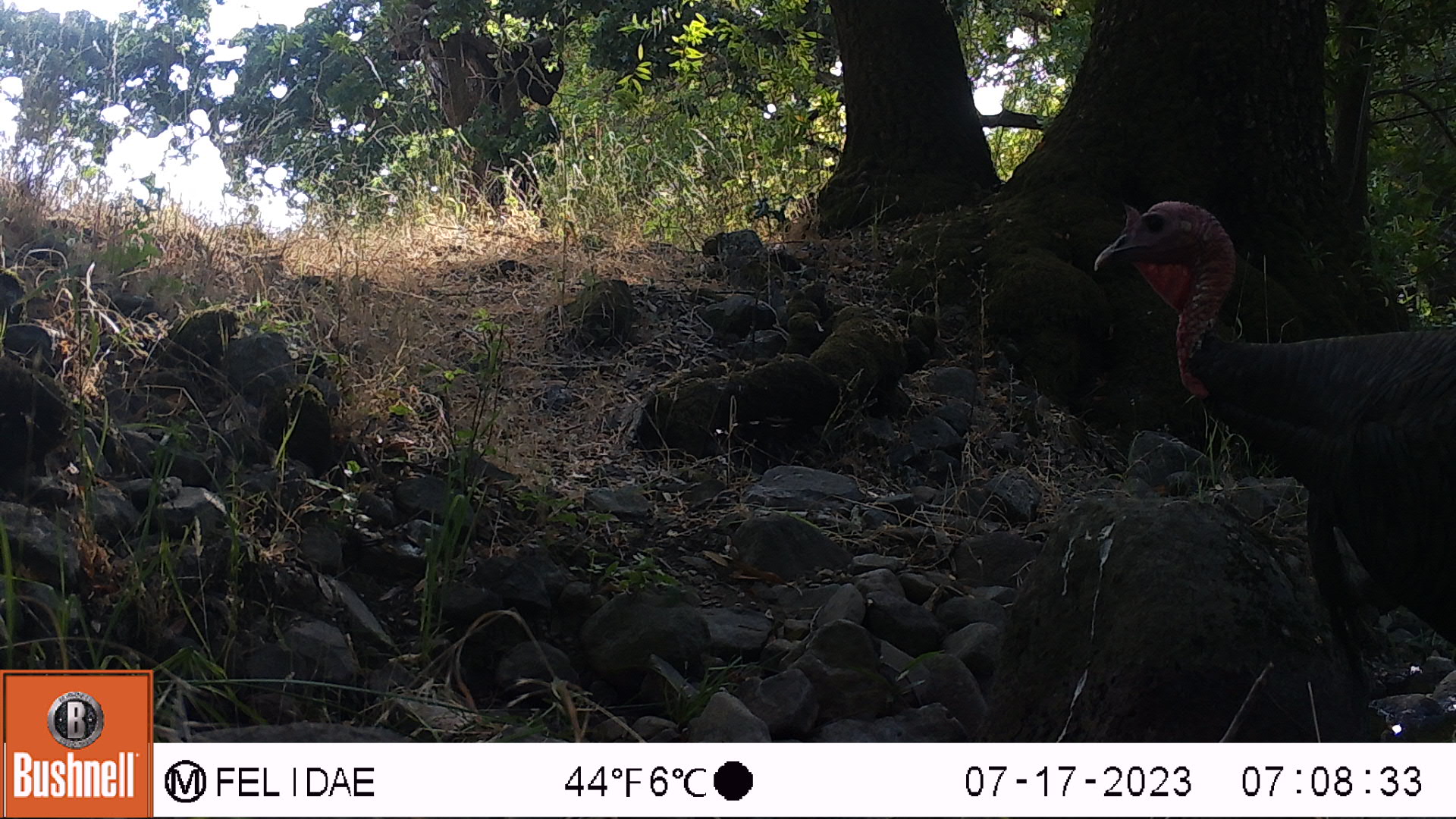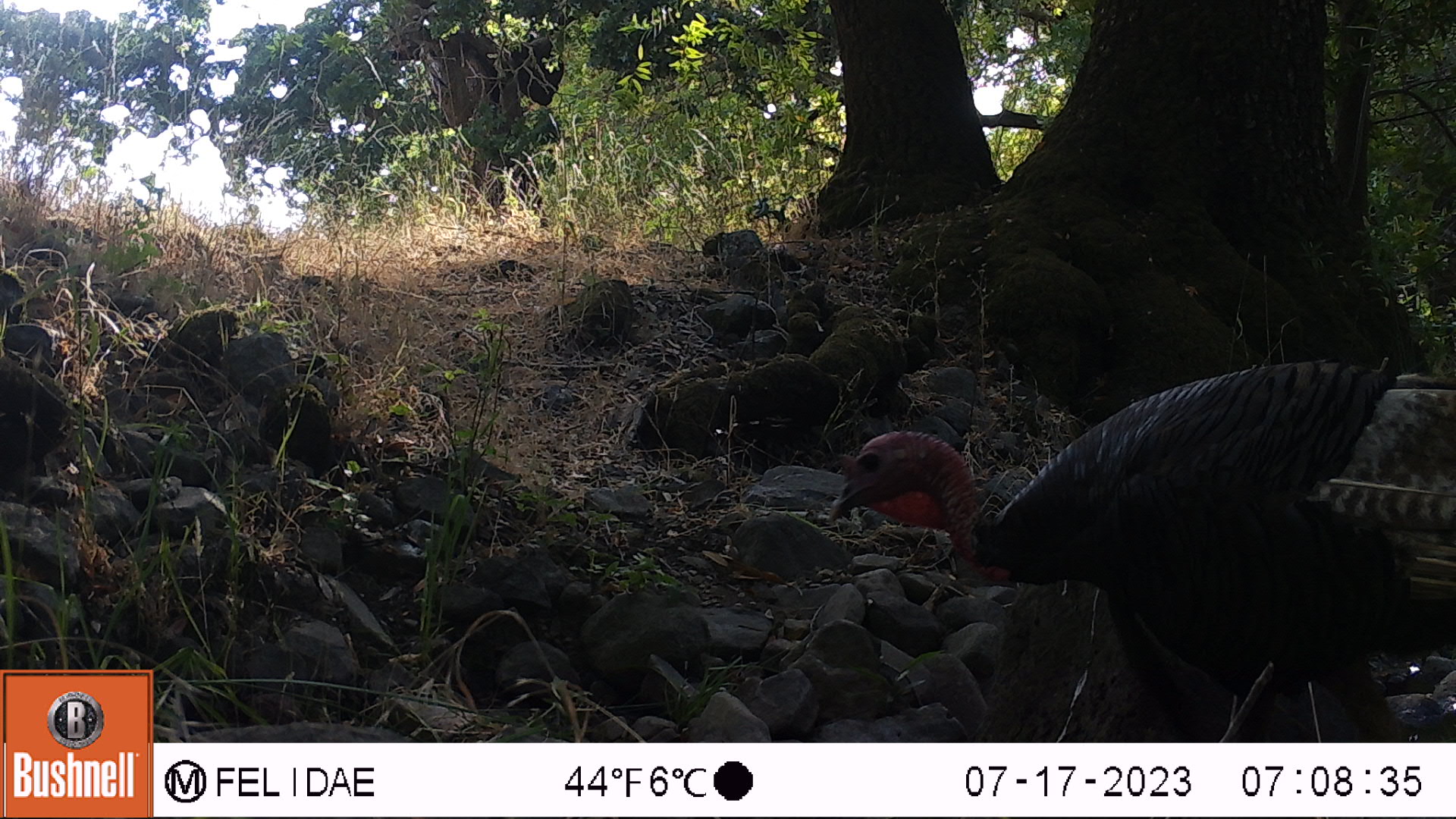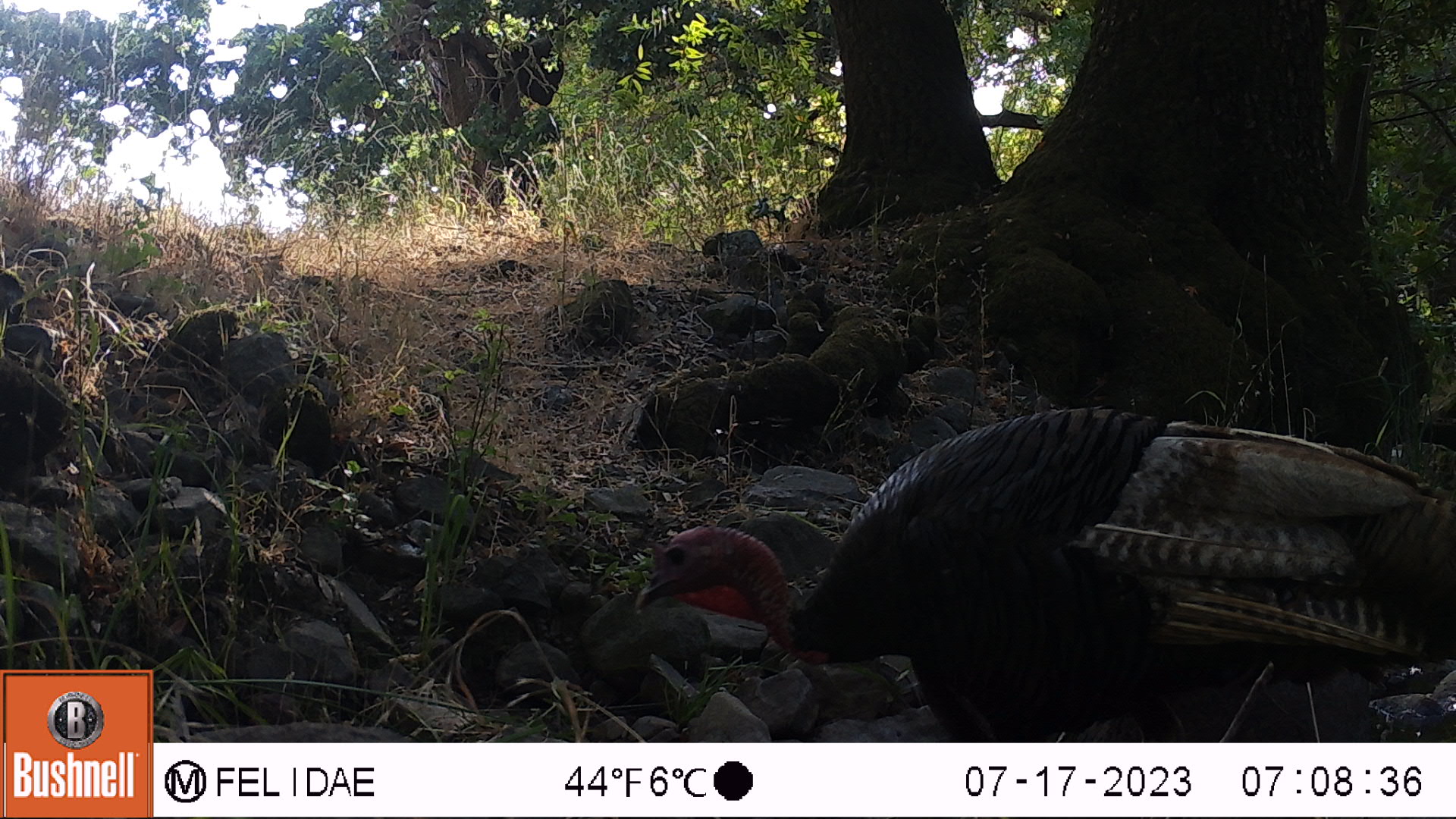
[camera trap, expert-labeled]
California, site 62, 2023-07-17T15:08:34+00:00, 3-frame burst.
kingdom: Animalia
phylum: Chordata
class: Aves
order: Galliformes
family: Phasianidae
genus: Meleagris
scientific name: Meleagris gallopavo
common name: turkey